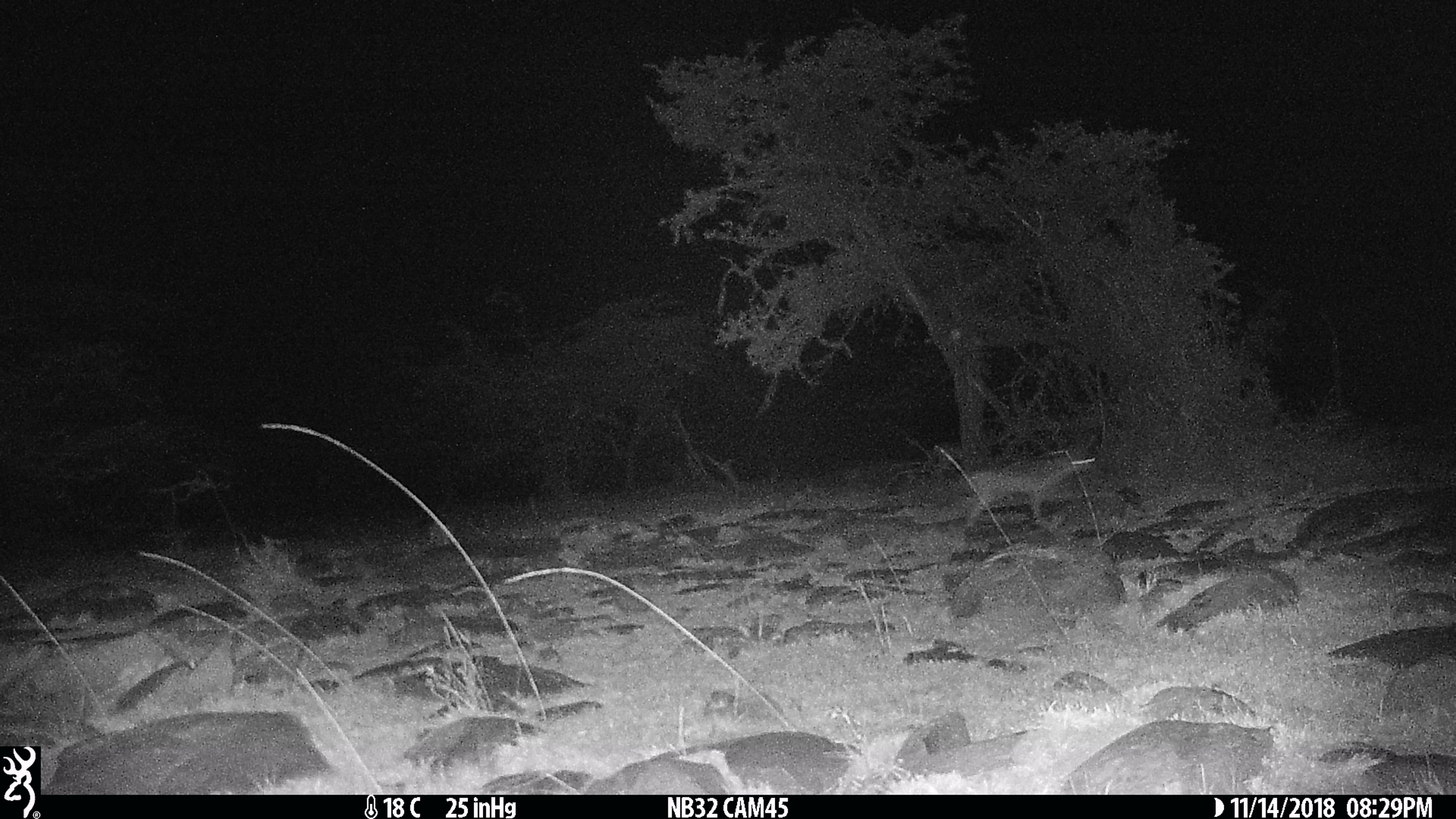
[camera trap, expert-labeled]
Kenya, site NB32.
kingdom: Animalia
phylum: Chordata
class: Mammalia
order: Carnivora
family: Canidae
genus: Lupulella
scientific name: Lupulella mesomelas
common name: black-backed jackal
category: jackal